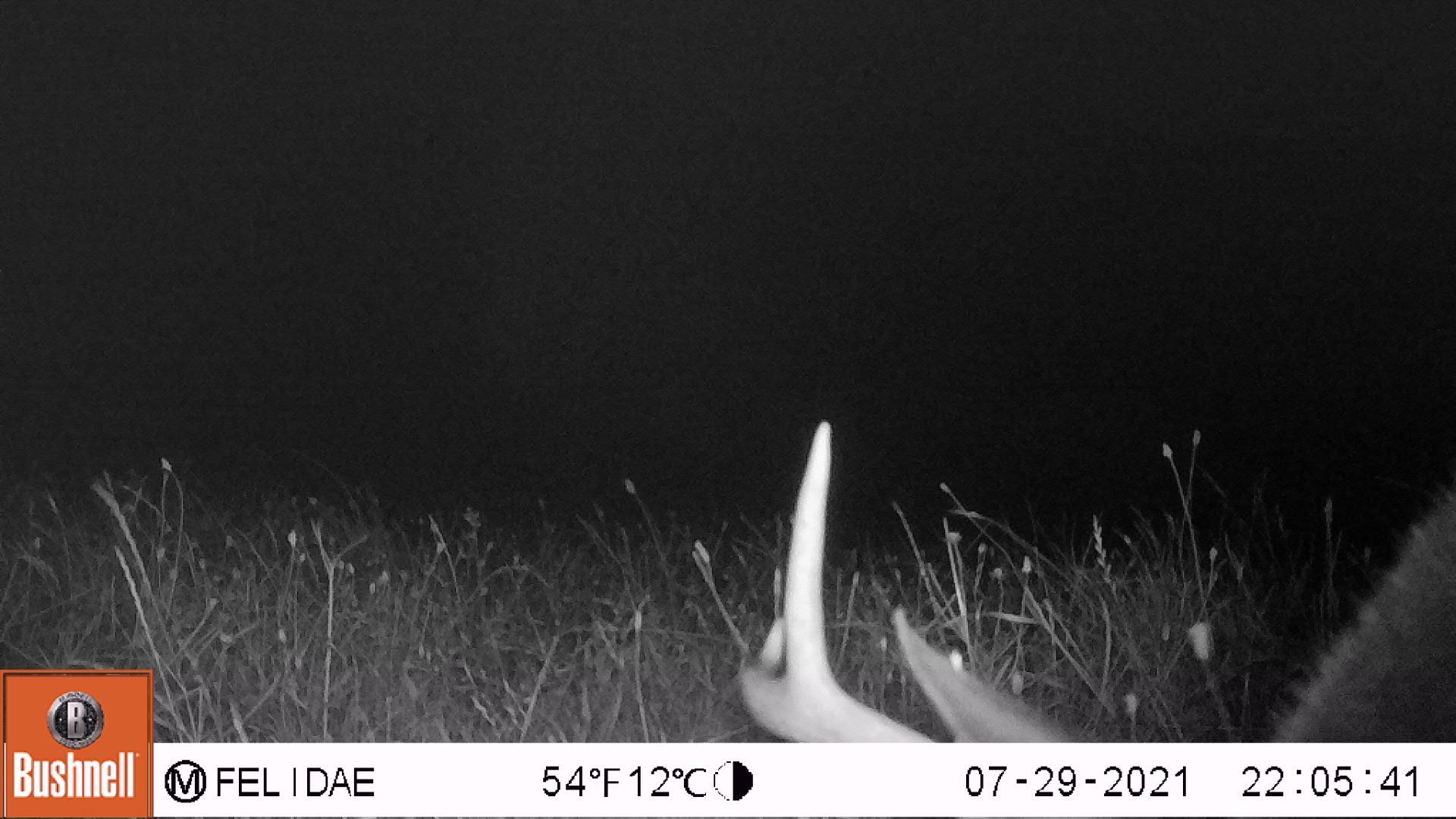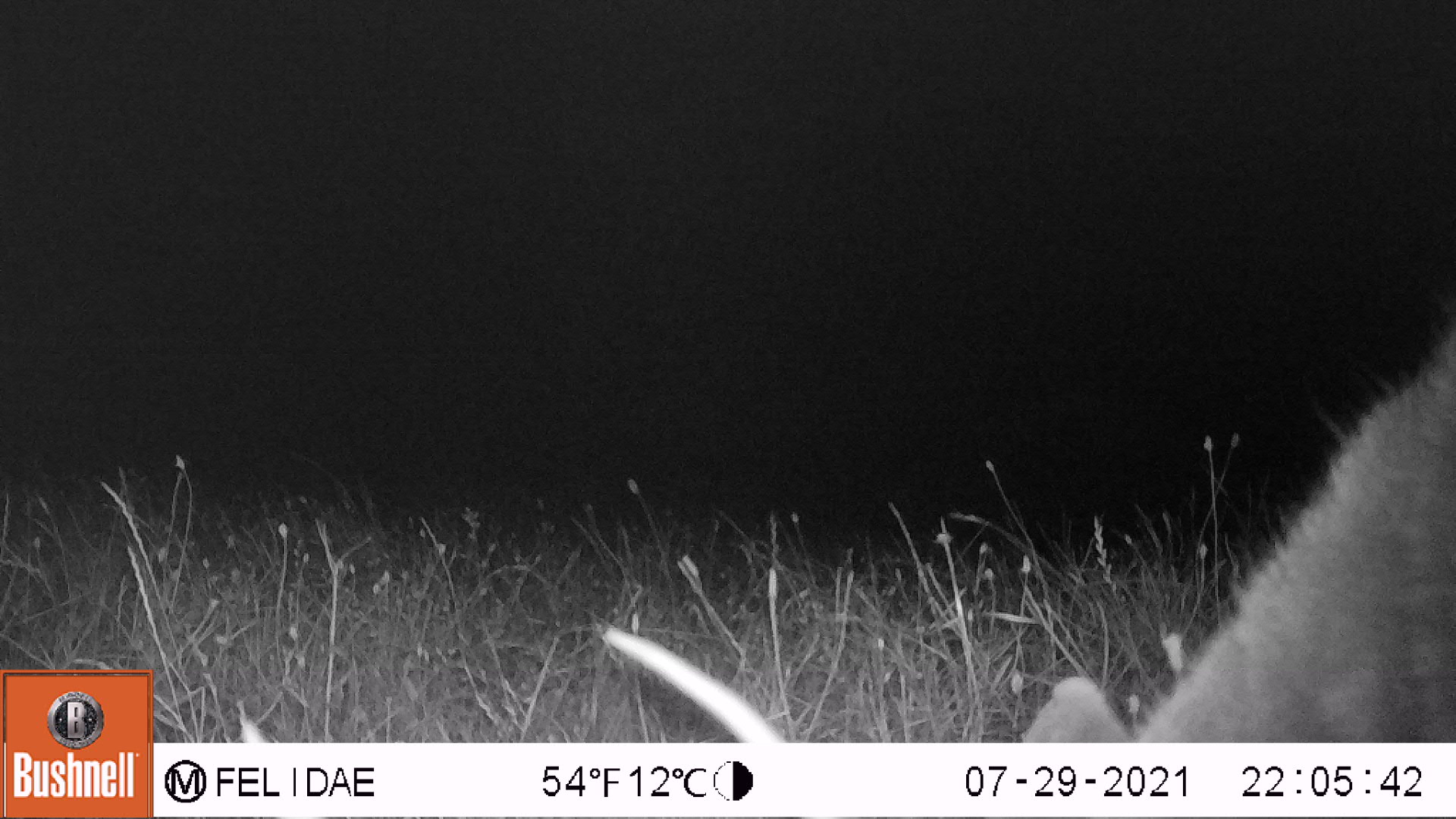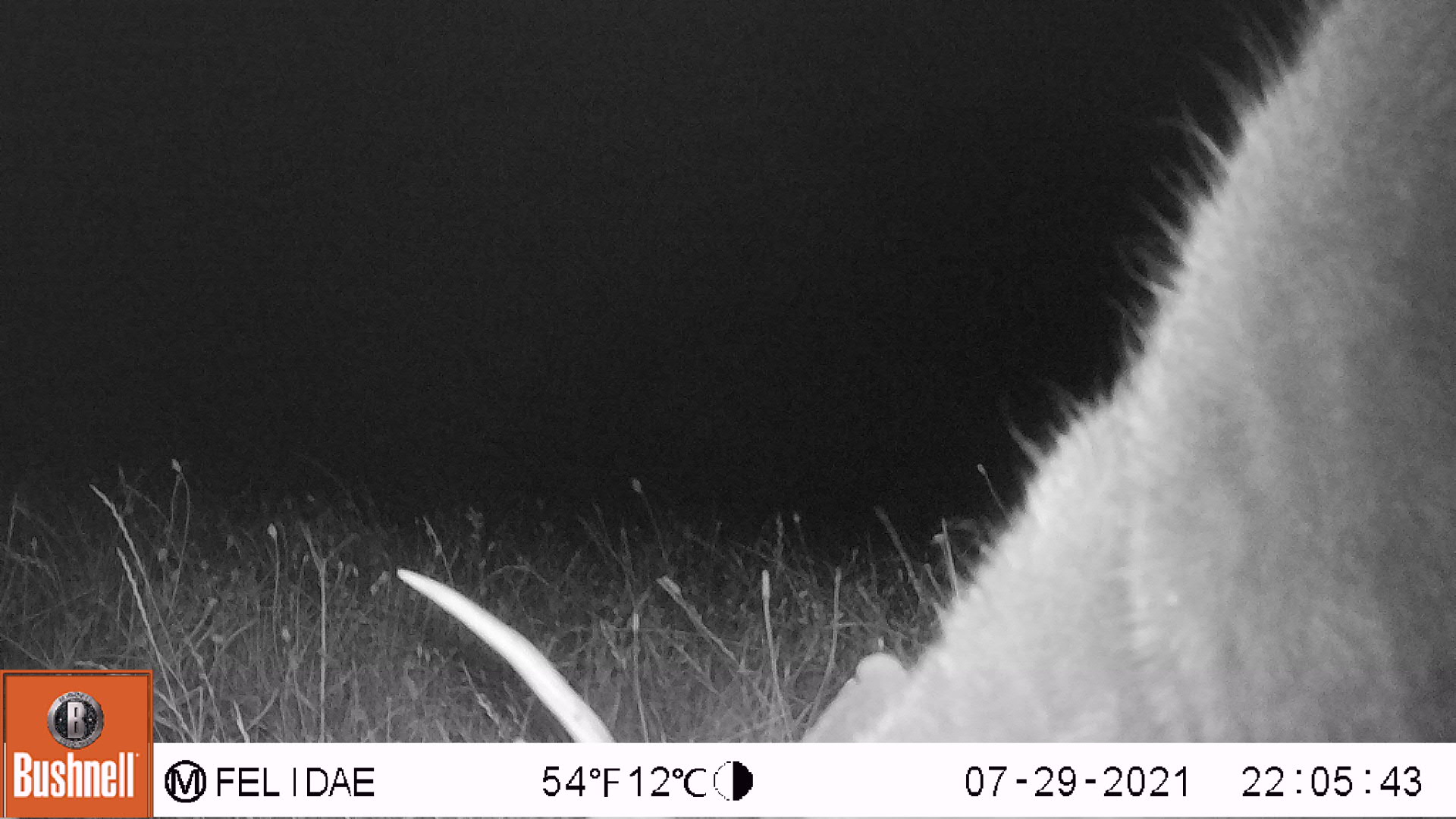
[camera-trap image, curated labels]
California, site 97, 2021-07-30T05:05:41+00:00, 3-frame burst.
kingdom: Animalia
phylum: Chordata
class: Mammalia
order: Artiodactyla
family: Cervidae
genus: Odocoileus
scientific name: Odocoileus hemionus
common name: mule deer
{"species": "mule deer (Odocoileus hemionus)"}